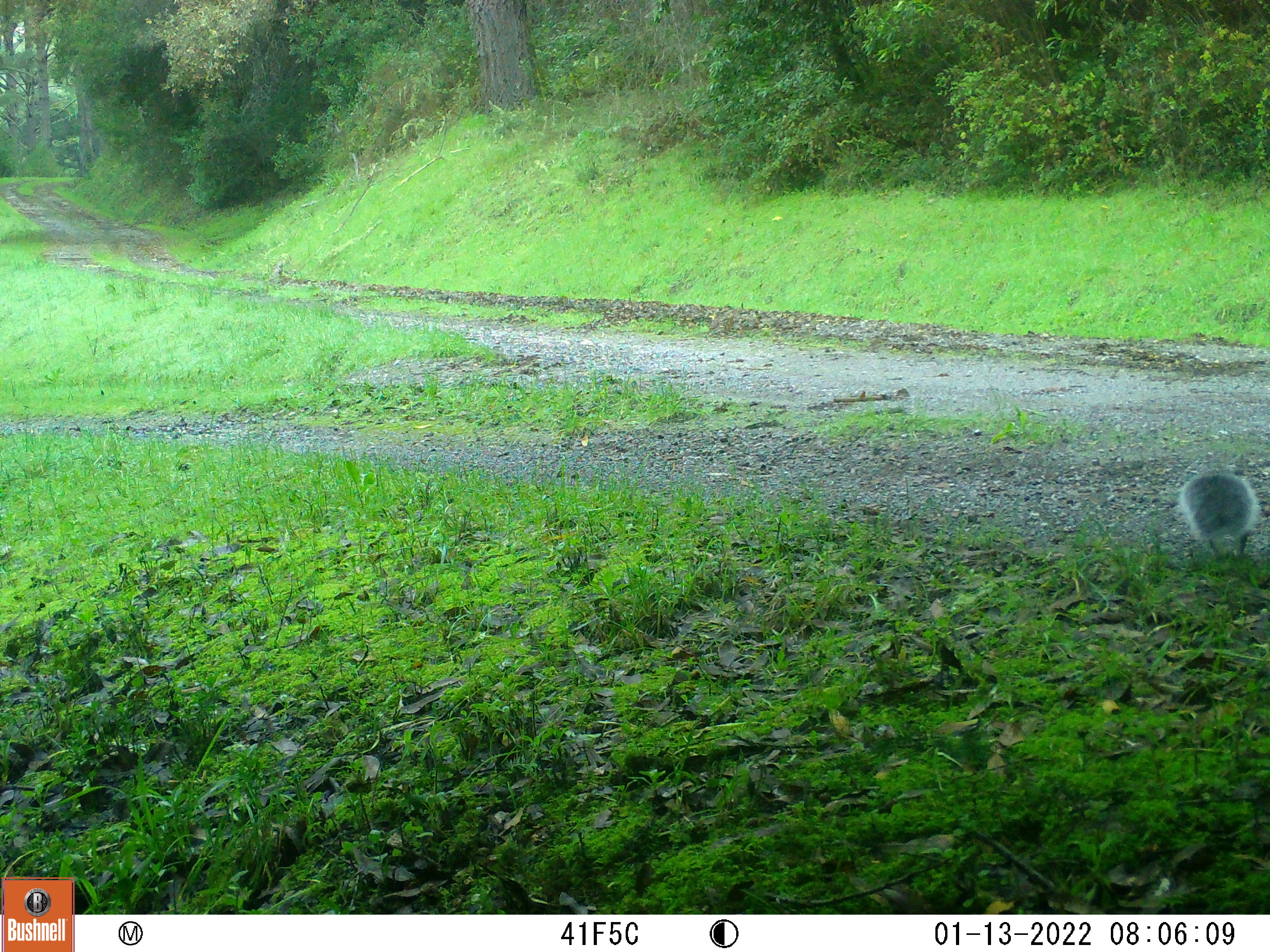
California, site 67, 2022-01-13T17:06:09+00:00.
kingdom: Animalia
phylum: Chordata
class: Mammalia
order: Rodentia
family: Sciuridae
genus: Sciurus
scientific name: Sciurus griseus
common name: western gray squirrel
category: western grey squirrel